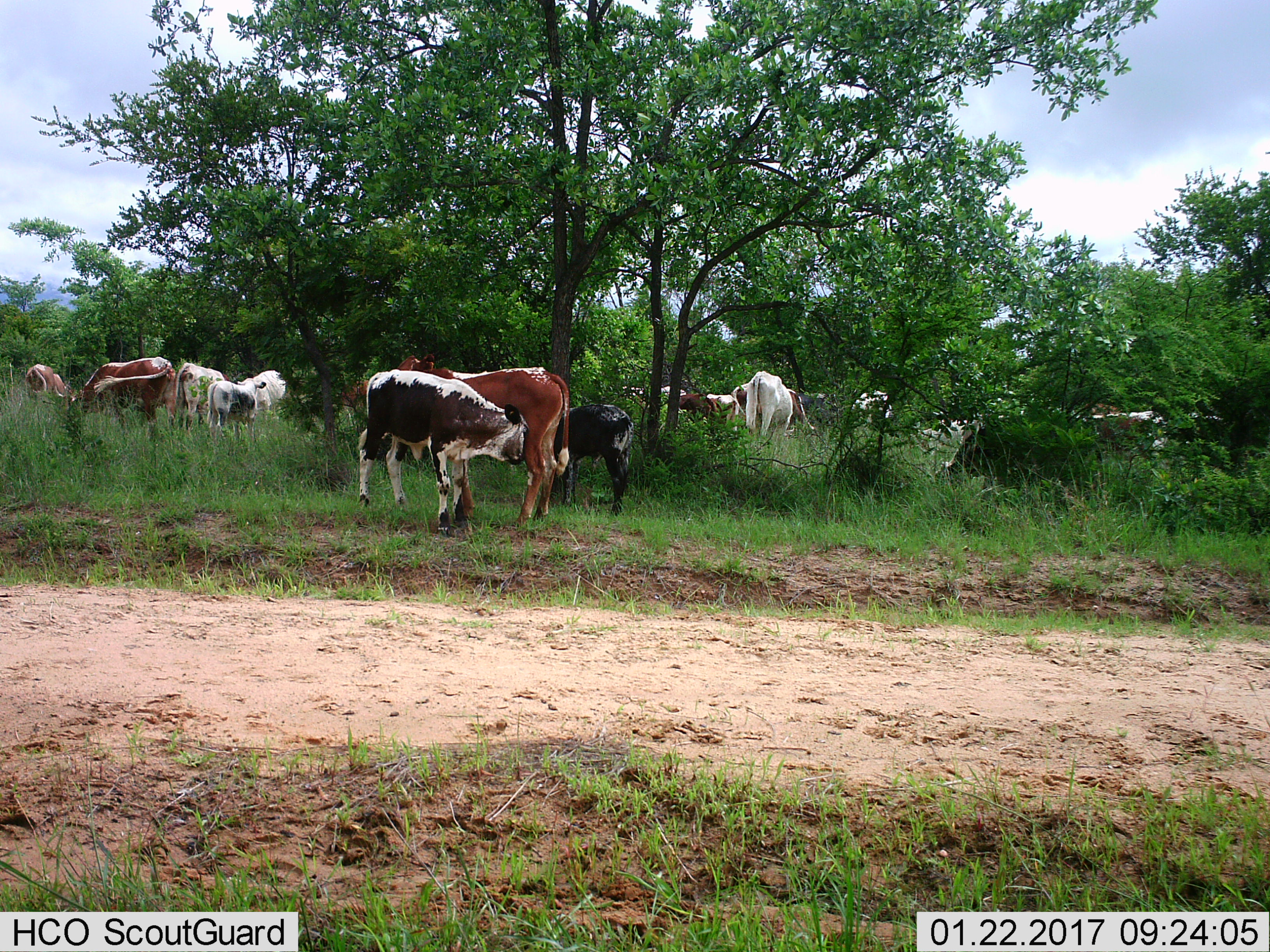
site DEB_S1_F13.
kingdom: Animalia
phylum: Chordata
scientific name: Vertebrata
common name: domestic animal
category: domesticanimal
Domesticanimal (domestic animal) (Vertebrata), count 11-50. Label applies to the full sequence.